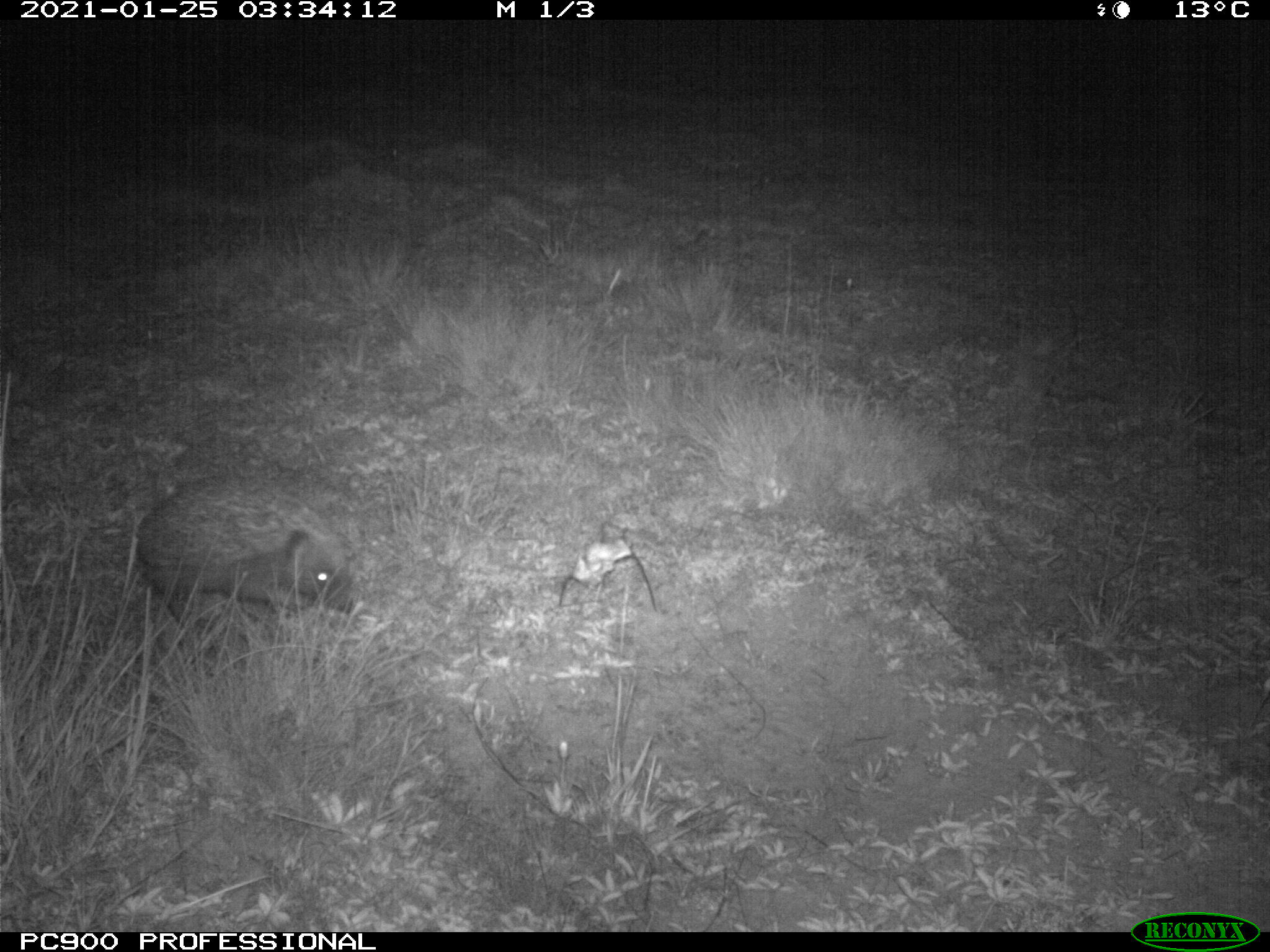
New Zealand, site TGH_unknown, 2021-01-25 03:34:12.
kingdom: Animalia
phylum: Chordata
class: Mammalia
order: Eulipotyphla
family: Erinaceidae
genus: Erinaceus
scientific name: Erinaceus europaeus europaeus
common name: european hedgehog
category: hedgehog